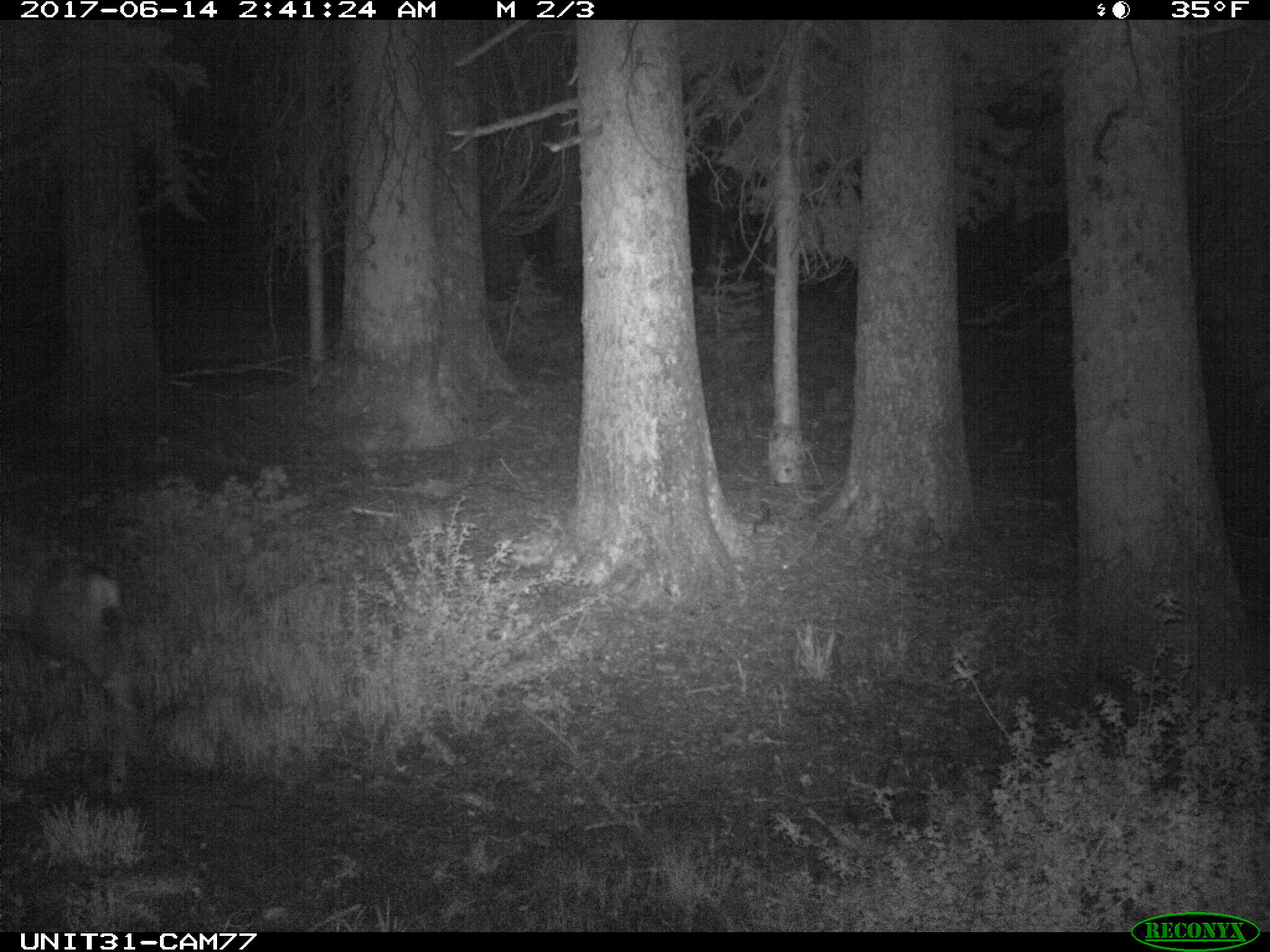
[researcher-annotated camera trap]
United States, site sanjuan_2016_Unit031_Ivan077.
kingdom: Animalia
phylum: Chordata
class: Mammalia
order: Artiodactyla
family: Cervidae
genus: Odocoileus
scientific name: Odocoileus hemionus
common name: mule deer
Odocoileus hemionus (mule deer).